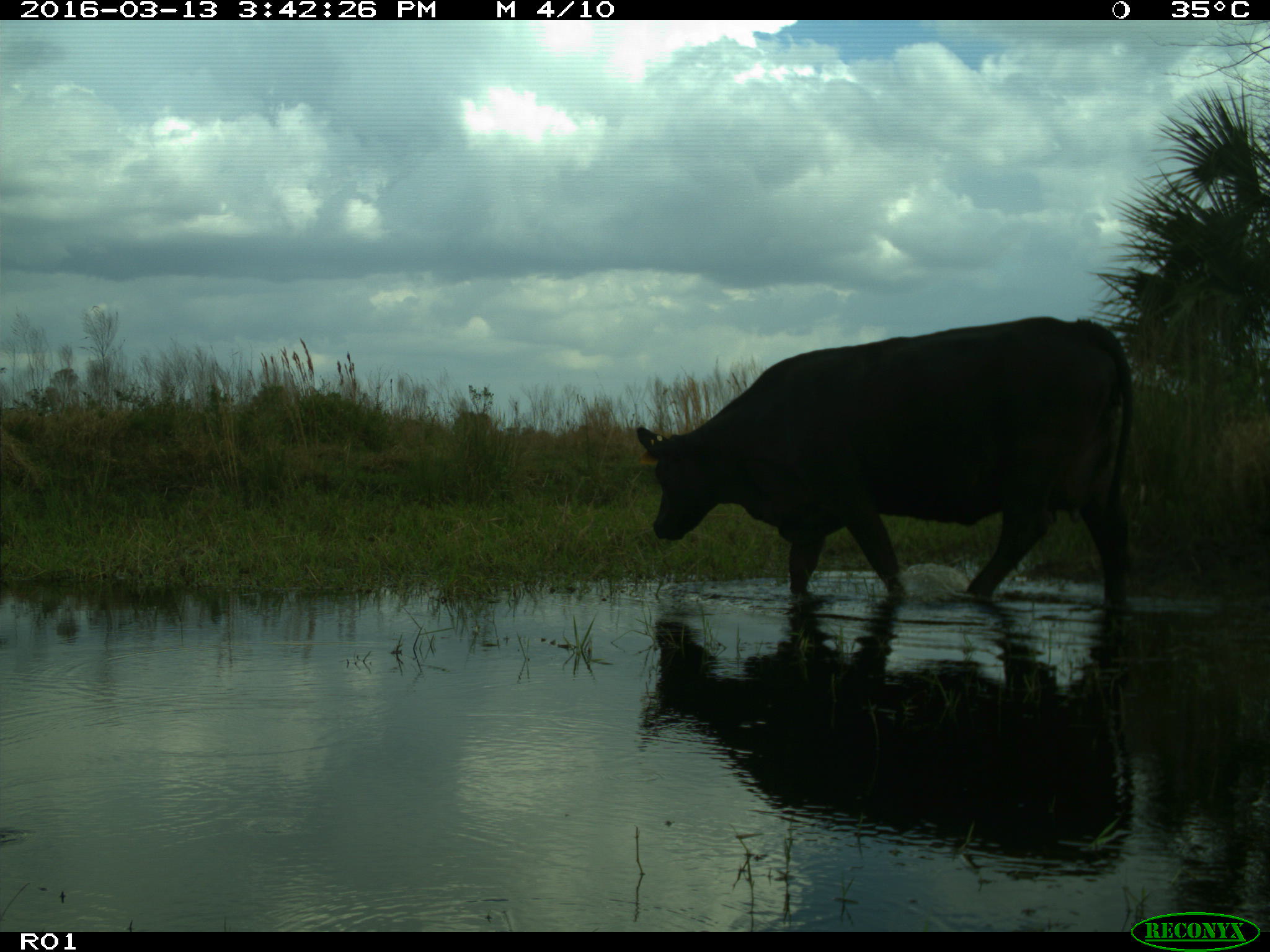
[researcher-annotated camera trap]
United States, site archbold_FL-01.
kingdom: Animalia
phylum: Chordata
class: Mammalia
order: Artiodactyla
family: Bovidae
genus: Bos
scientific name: Bos taurus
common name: domestic cow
Bos taurus (domestic cow).